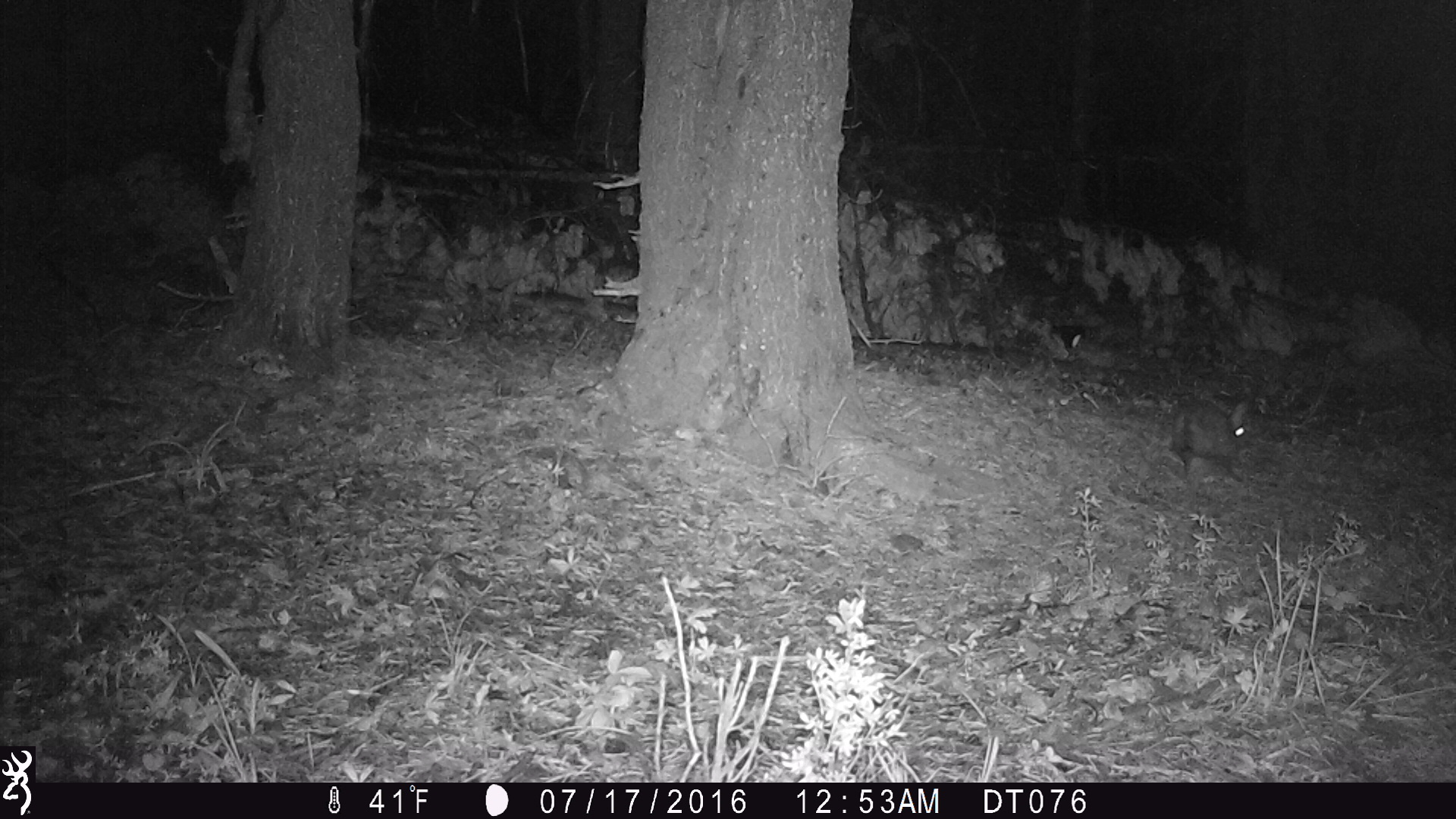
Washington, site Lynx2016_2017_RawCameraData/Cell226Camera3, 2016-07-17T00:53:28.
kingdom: Animalia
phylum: Chordata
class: Mammalia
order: Lagomorpha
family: Leporidae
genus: Lepus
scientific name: Lepus americanus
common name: snowshoe hare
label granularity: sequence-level